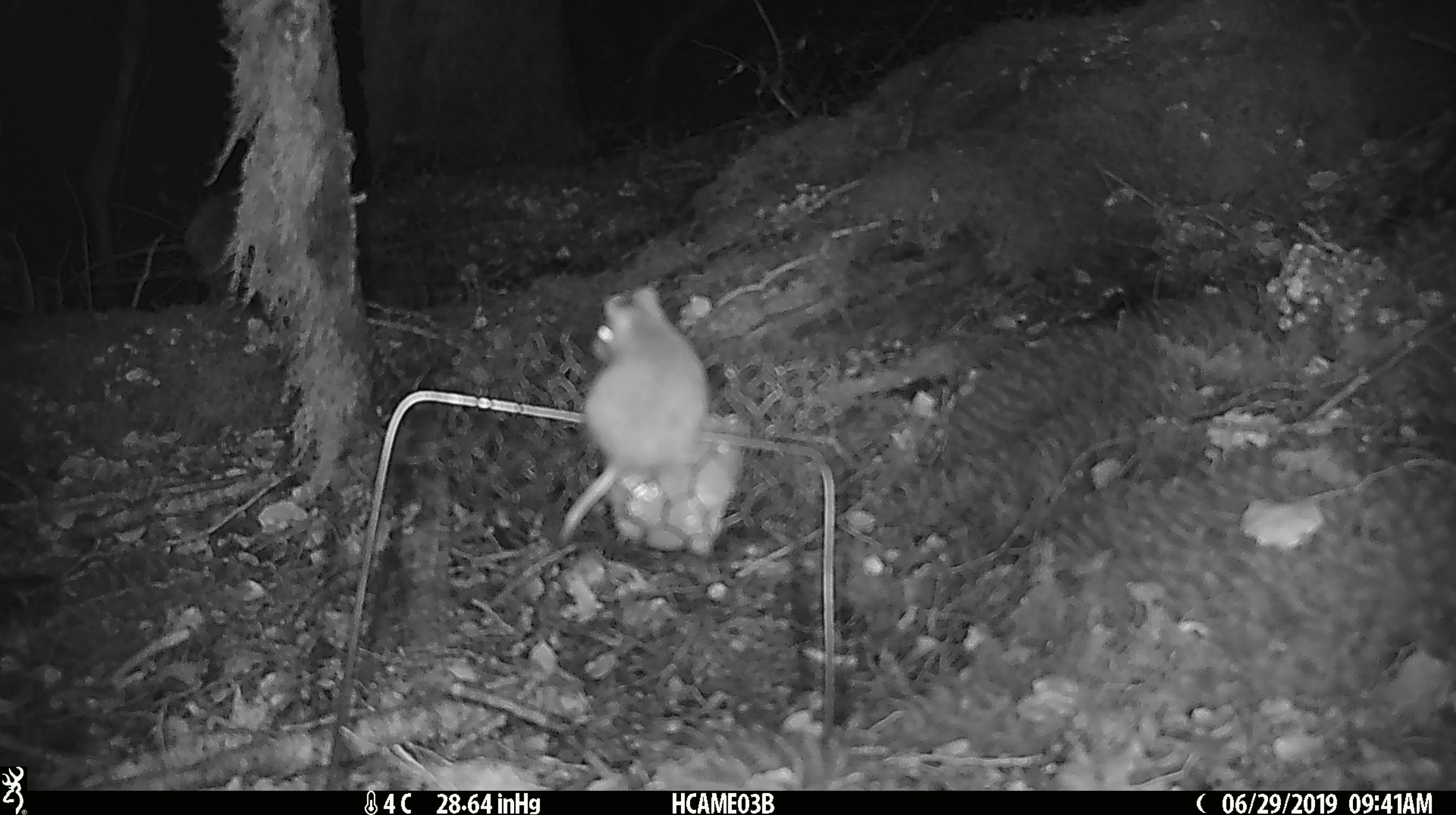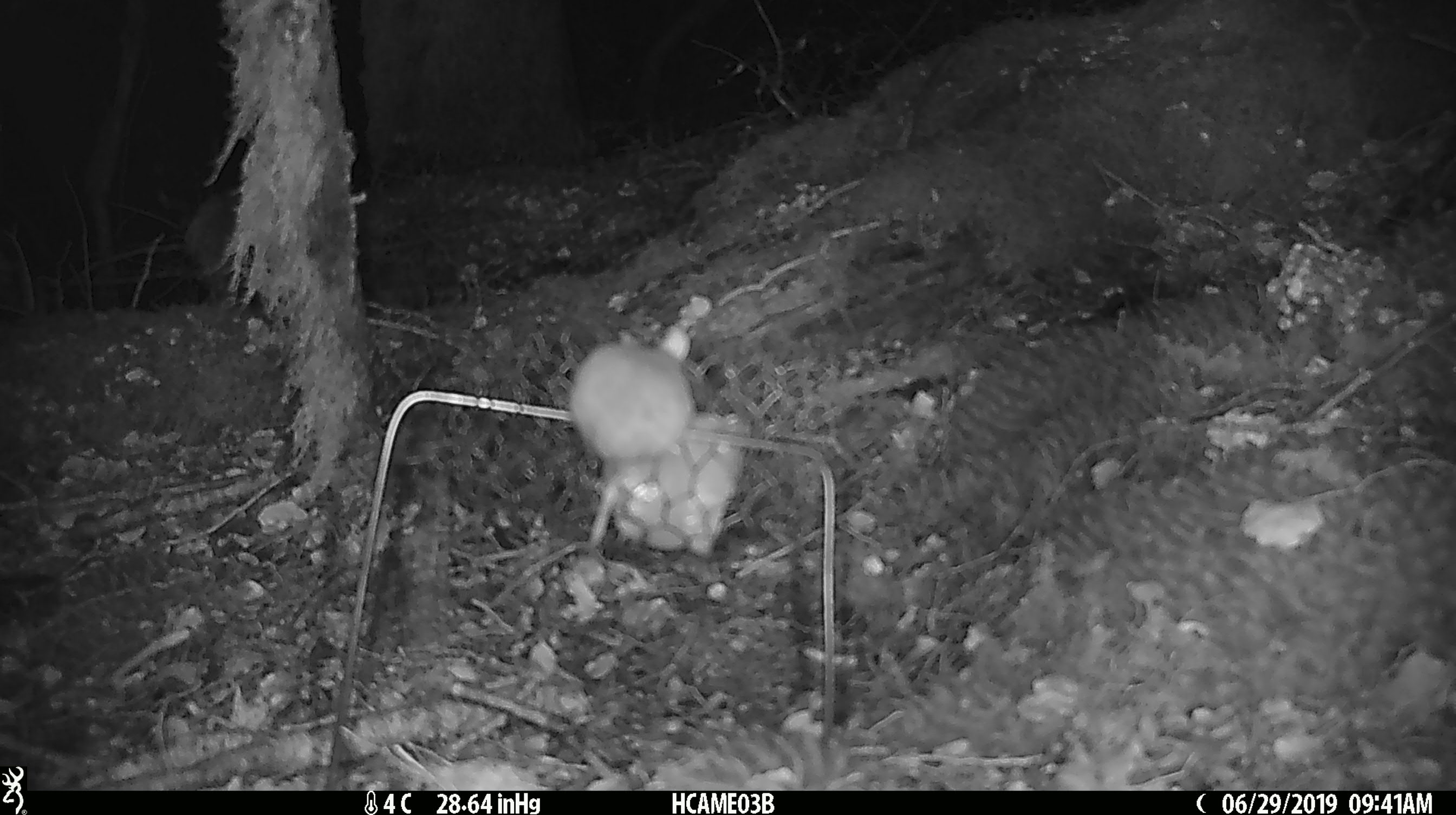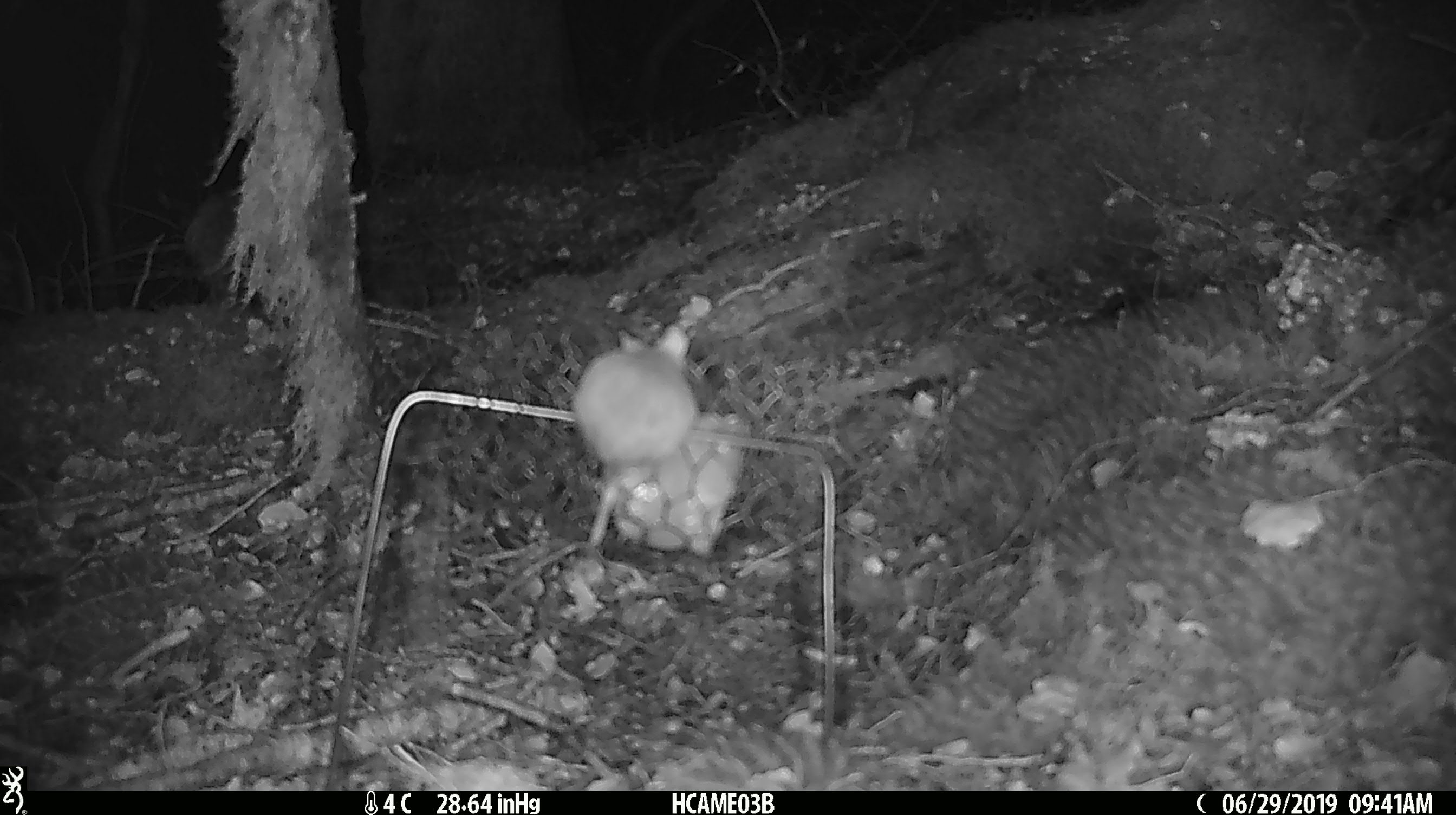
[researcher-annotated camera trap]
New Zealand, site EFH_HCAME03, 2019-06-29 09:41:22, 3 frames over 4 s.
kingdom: Animalia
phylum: Chordata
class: Mammalia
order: Rodentia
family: Muridae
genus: Mus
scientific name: Mus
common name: mouse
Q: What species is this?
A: Mouse (Mus).